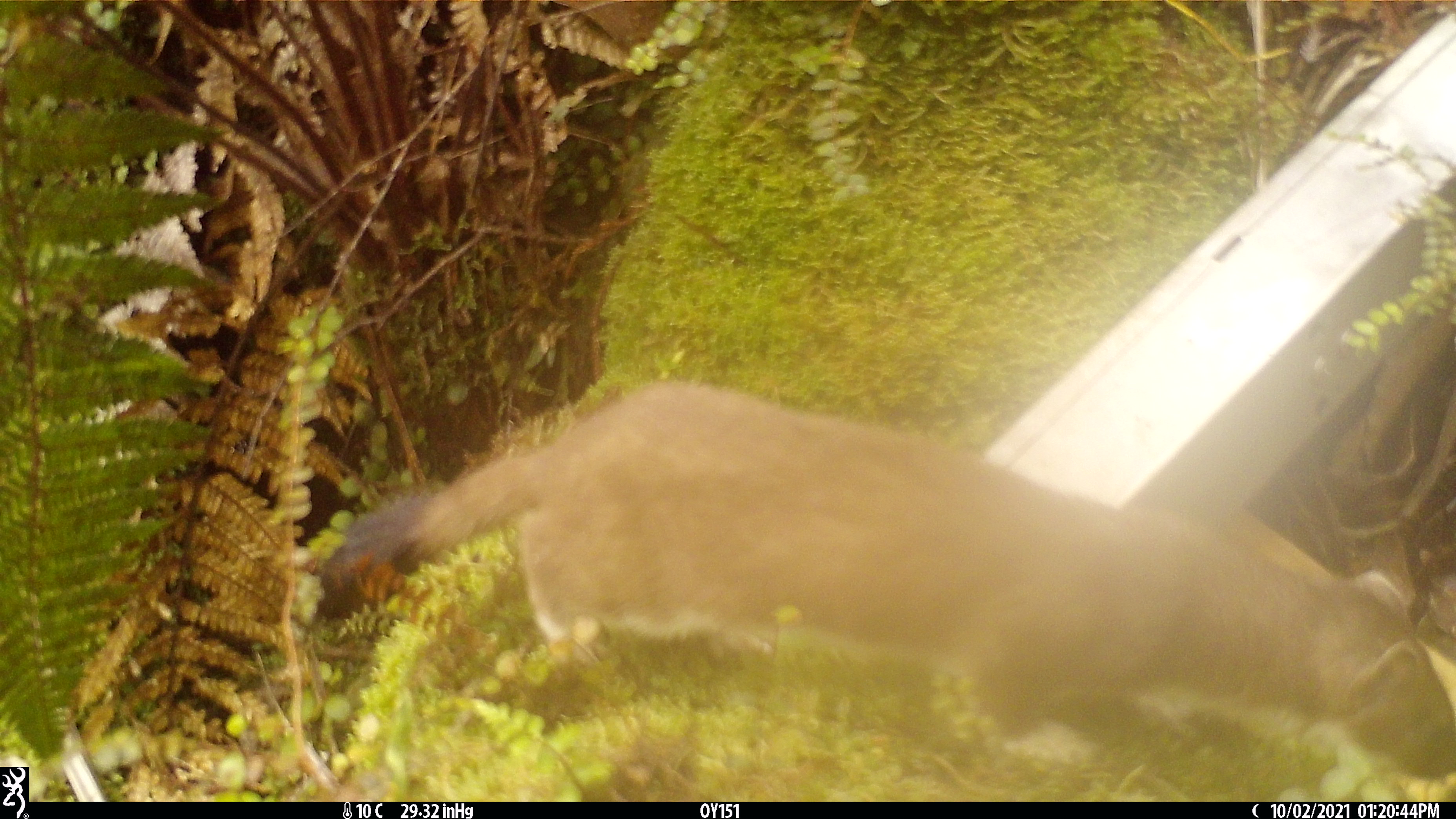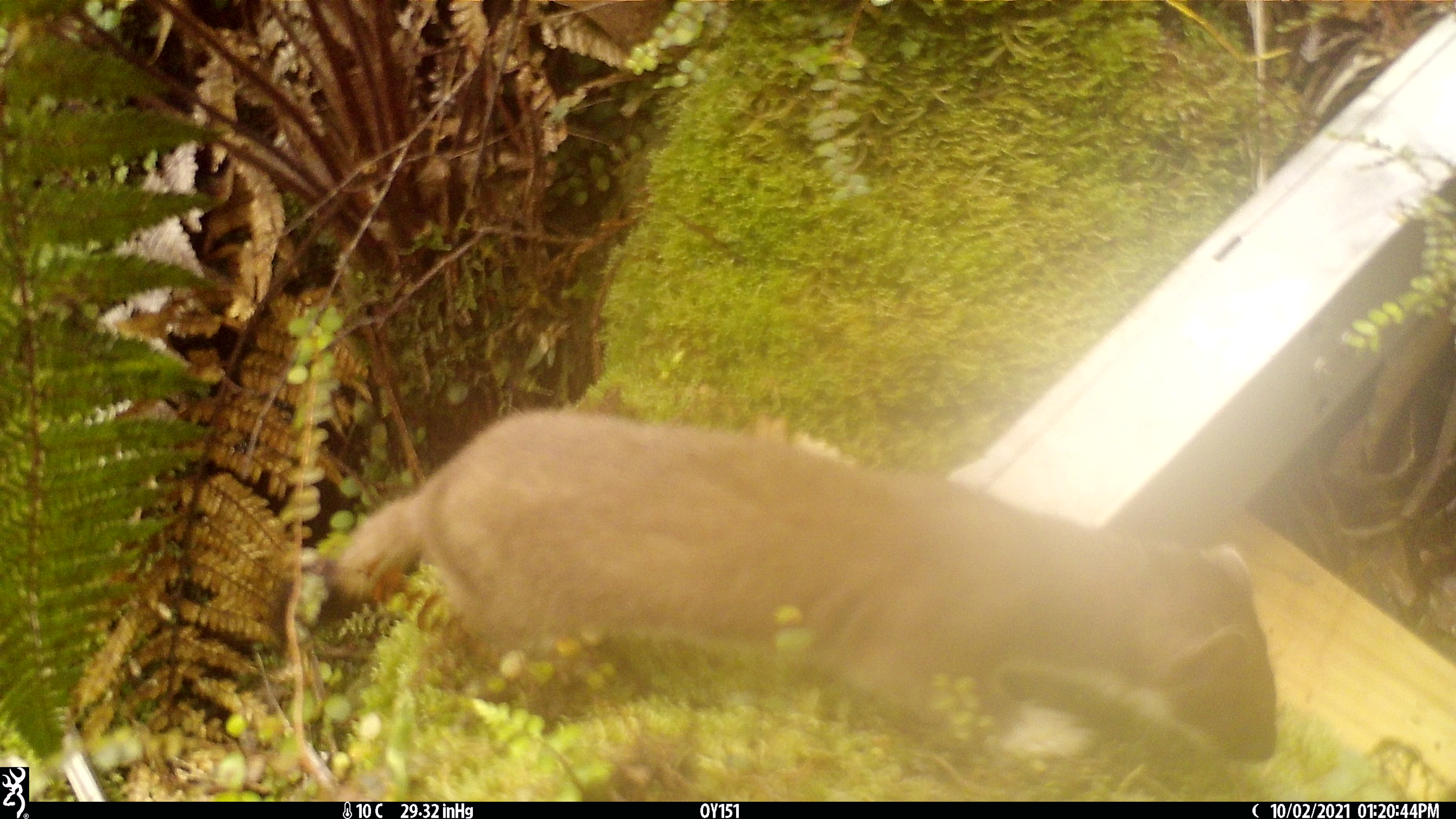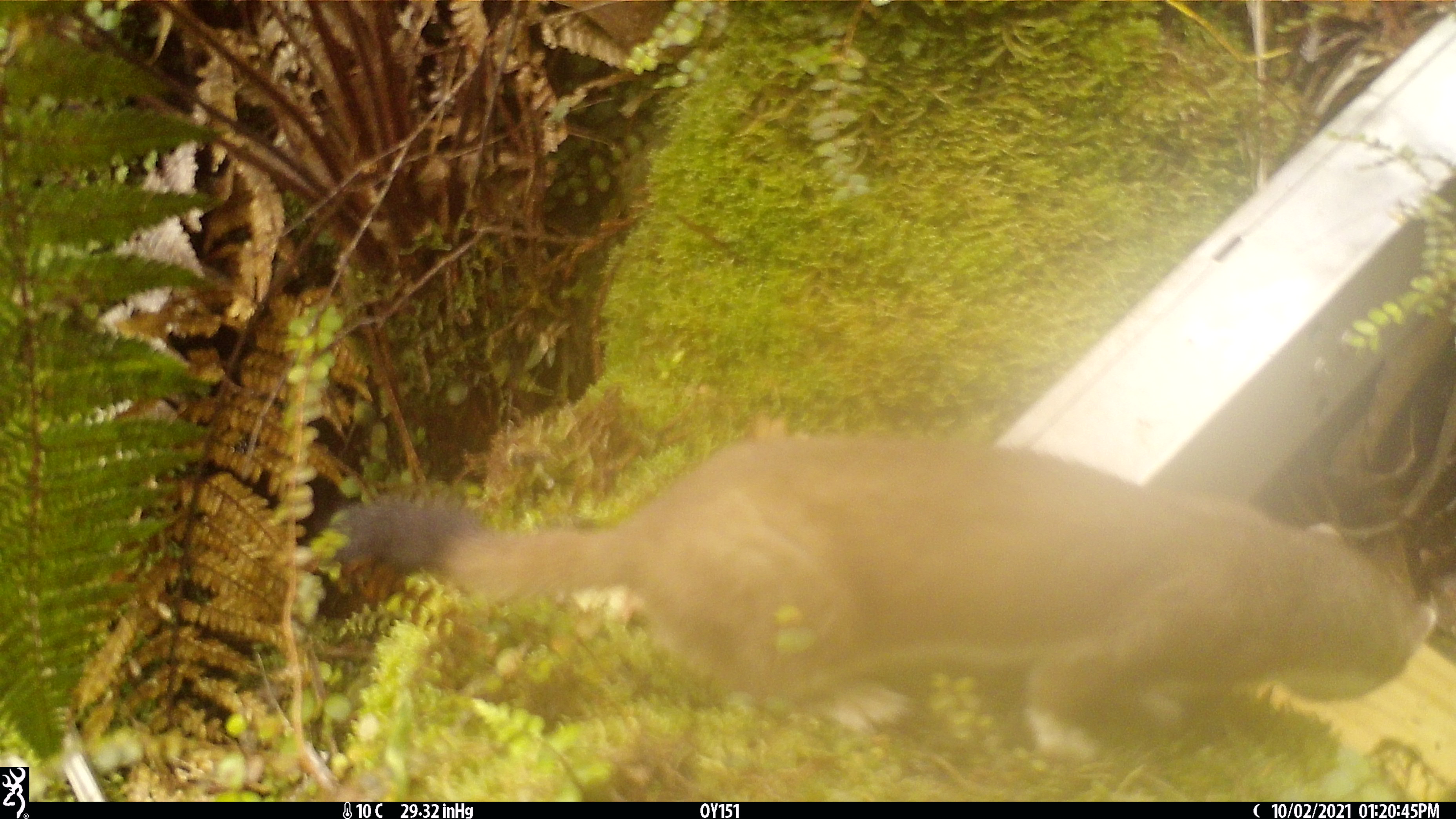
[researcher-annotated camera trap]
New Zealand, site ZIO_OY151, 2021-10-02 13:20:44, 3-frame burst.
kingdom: Animalia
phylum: Chordata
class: Mammalia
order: Carnivora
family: Mustelidae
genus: Mustela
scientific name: Mustela erminea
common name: stoat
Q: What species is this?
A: Stoat (Mustela erminea).